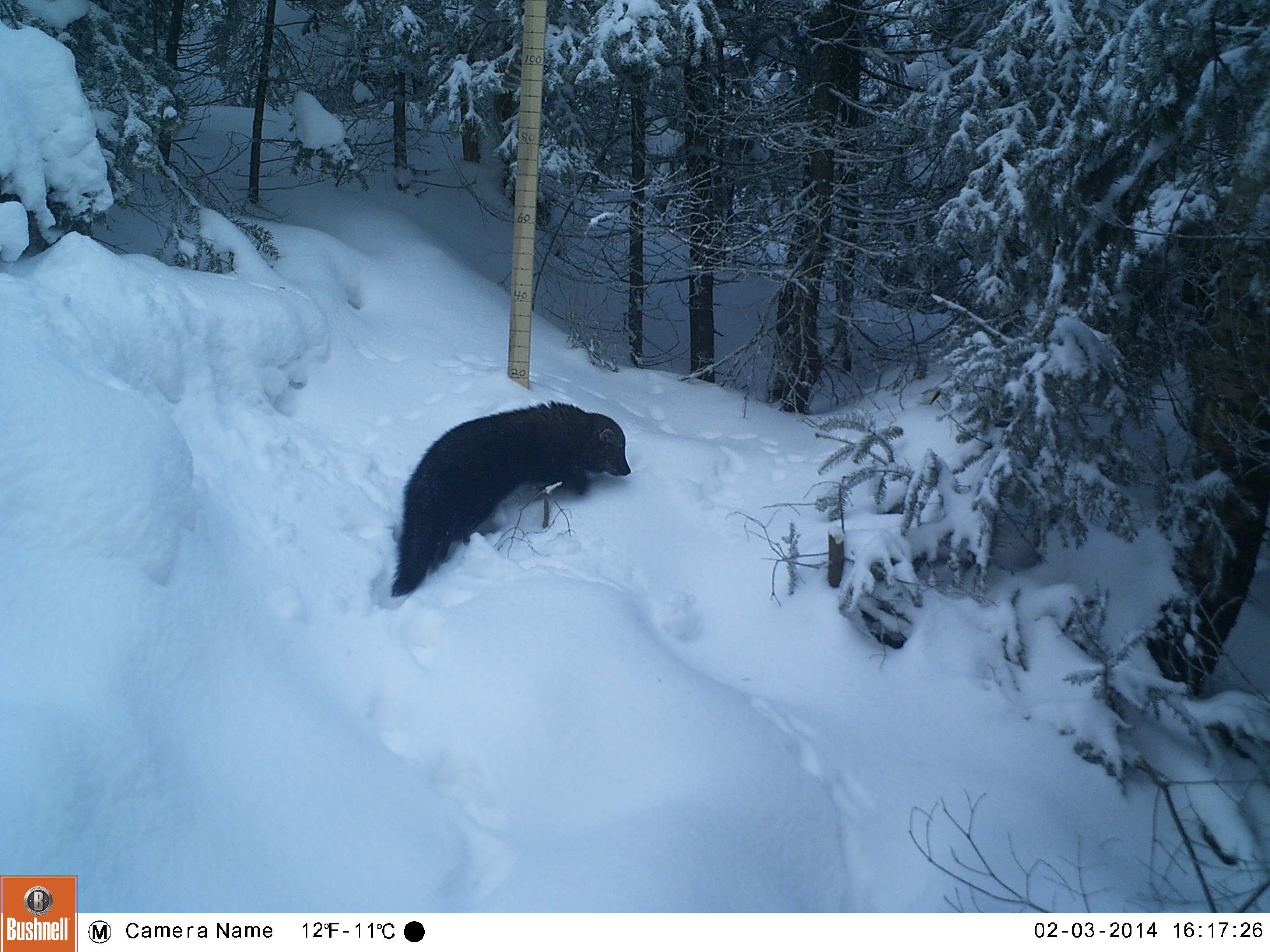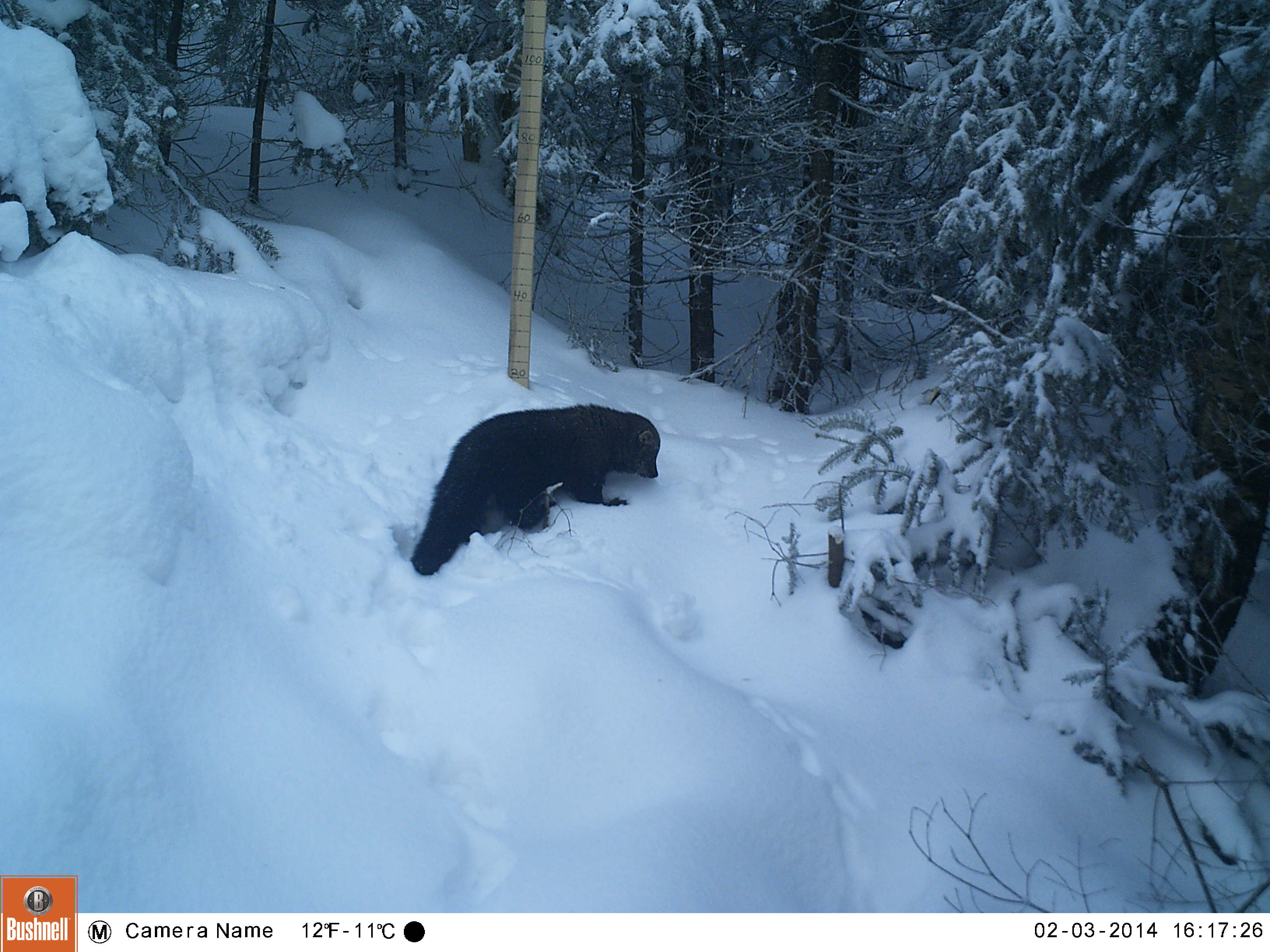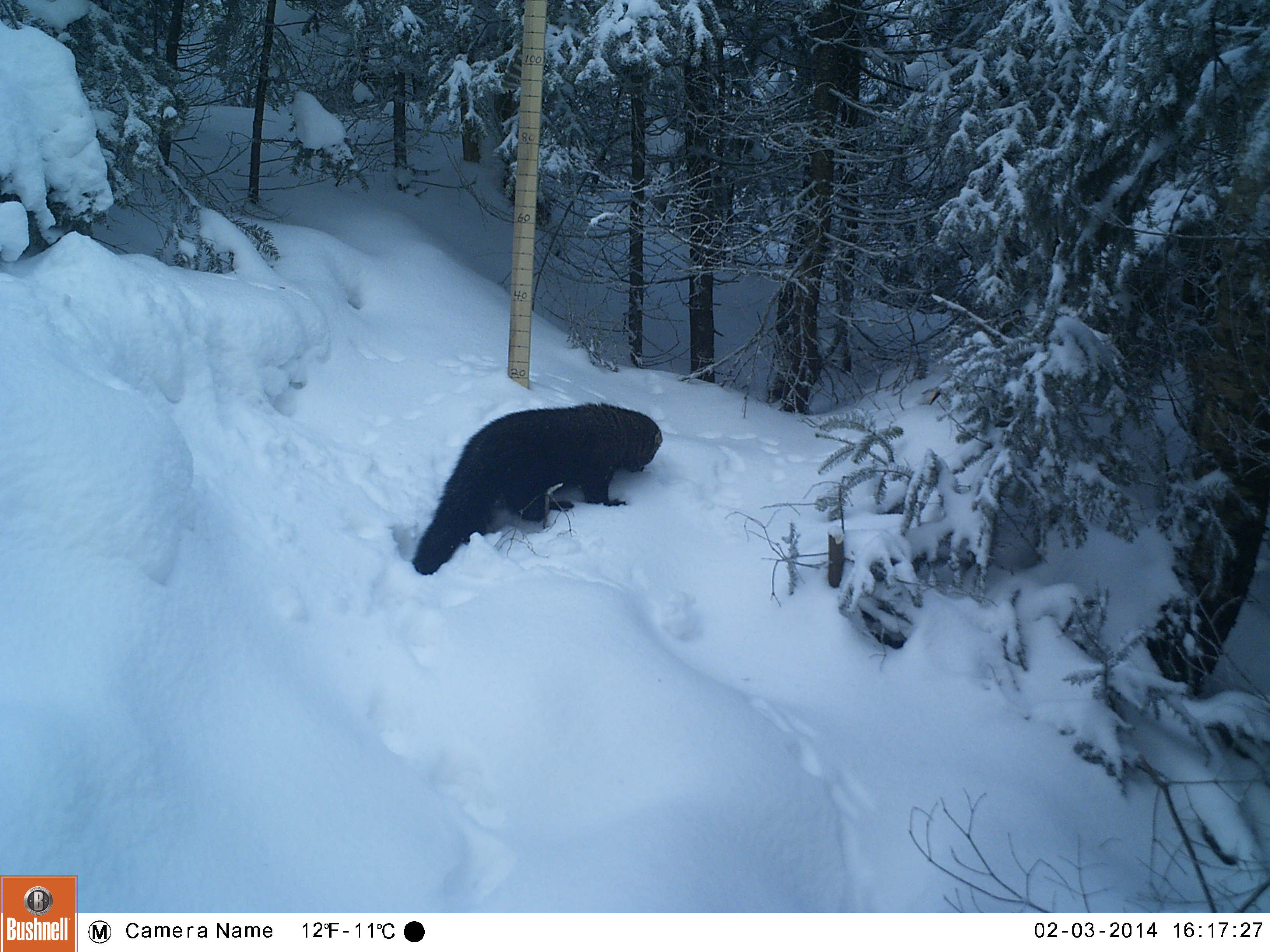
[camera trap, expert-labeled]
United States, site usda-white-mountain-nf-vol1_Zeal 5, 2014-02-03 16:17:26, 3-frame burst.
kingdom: Animalia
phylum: Chordata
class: Mammalia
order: Carnivora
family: Mustelidae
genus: Pekania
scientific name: Pekania pennanti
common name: fisher